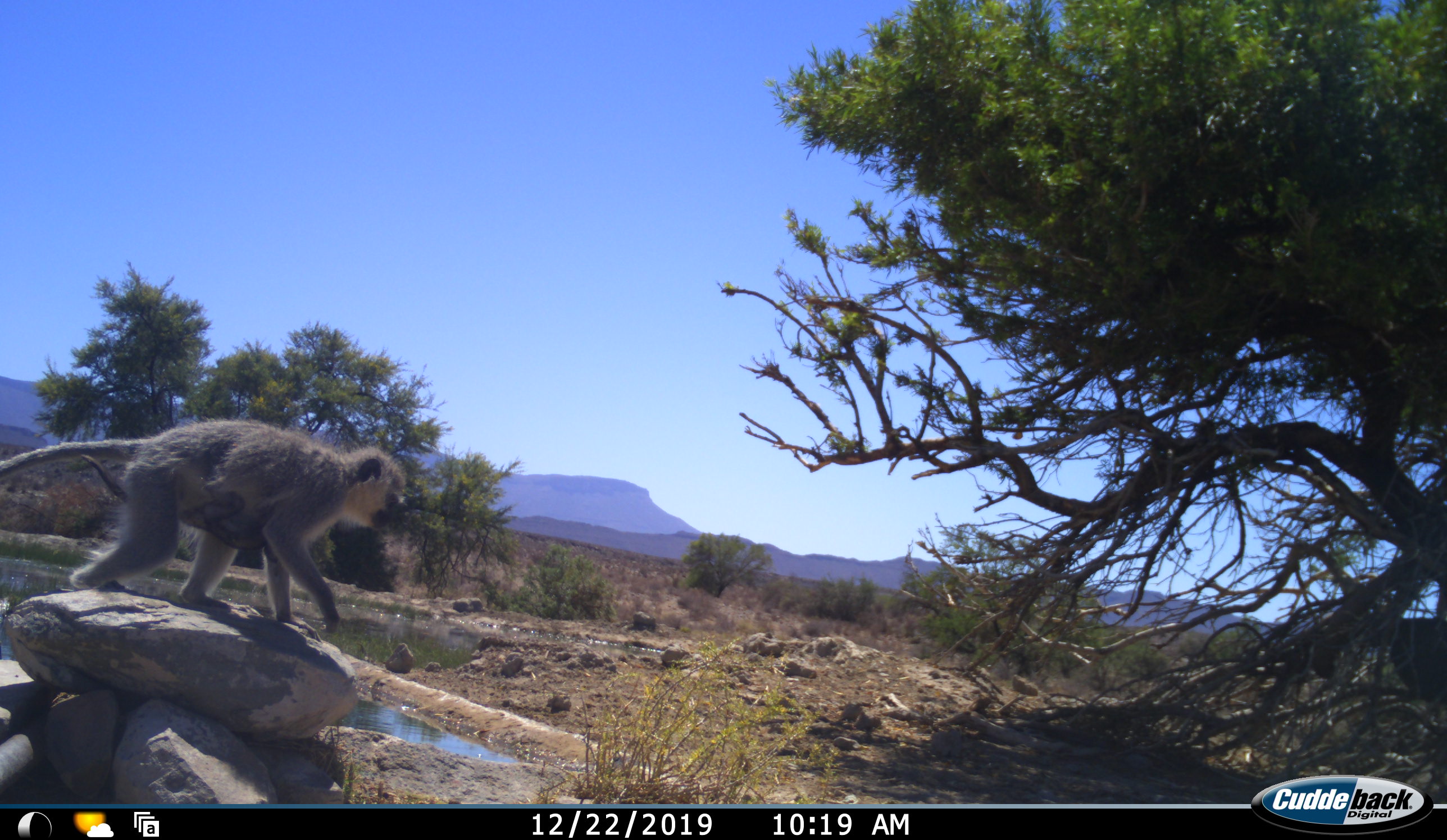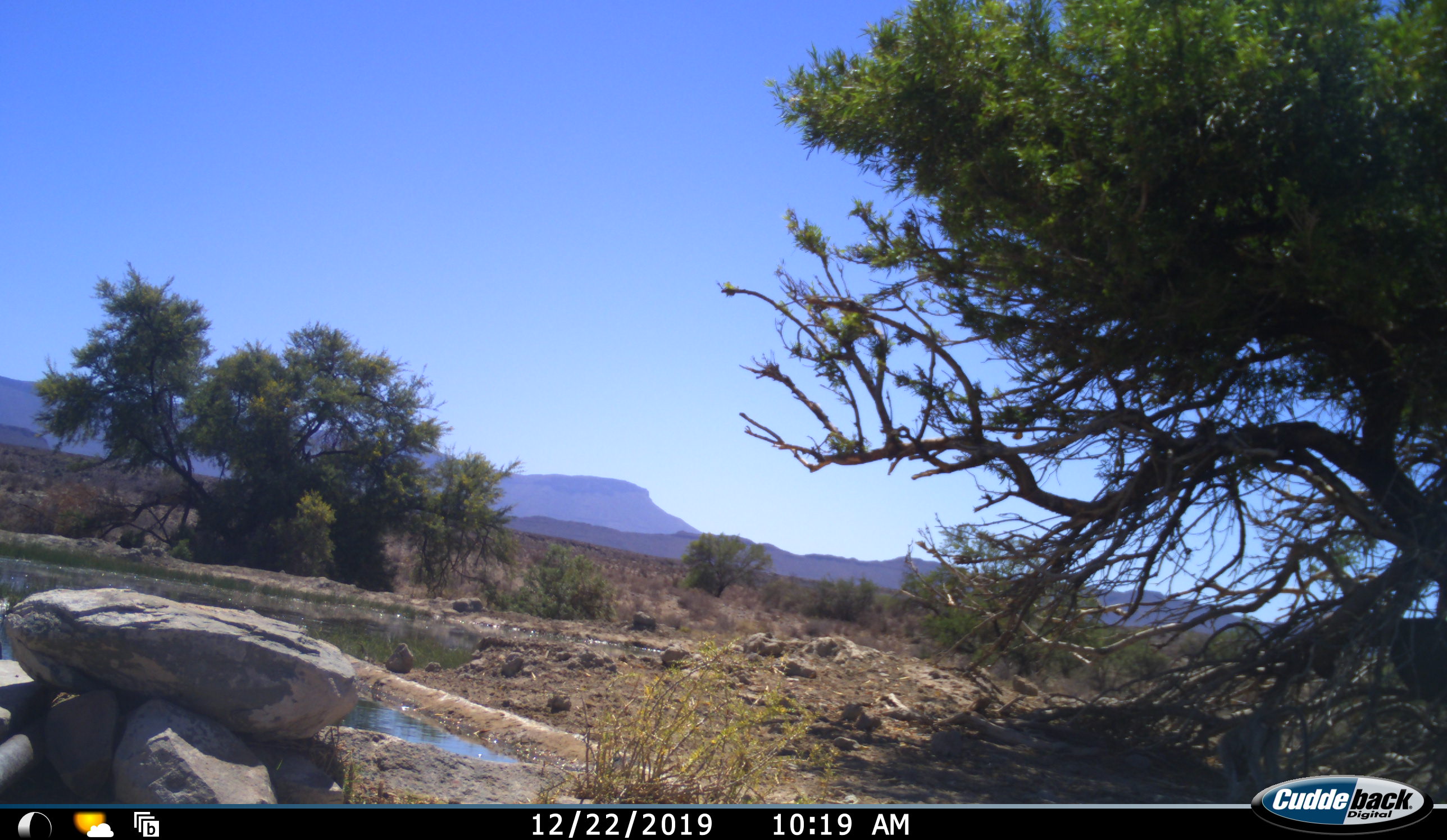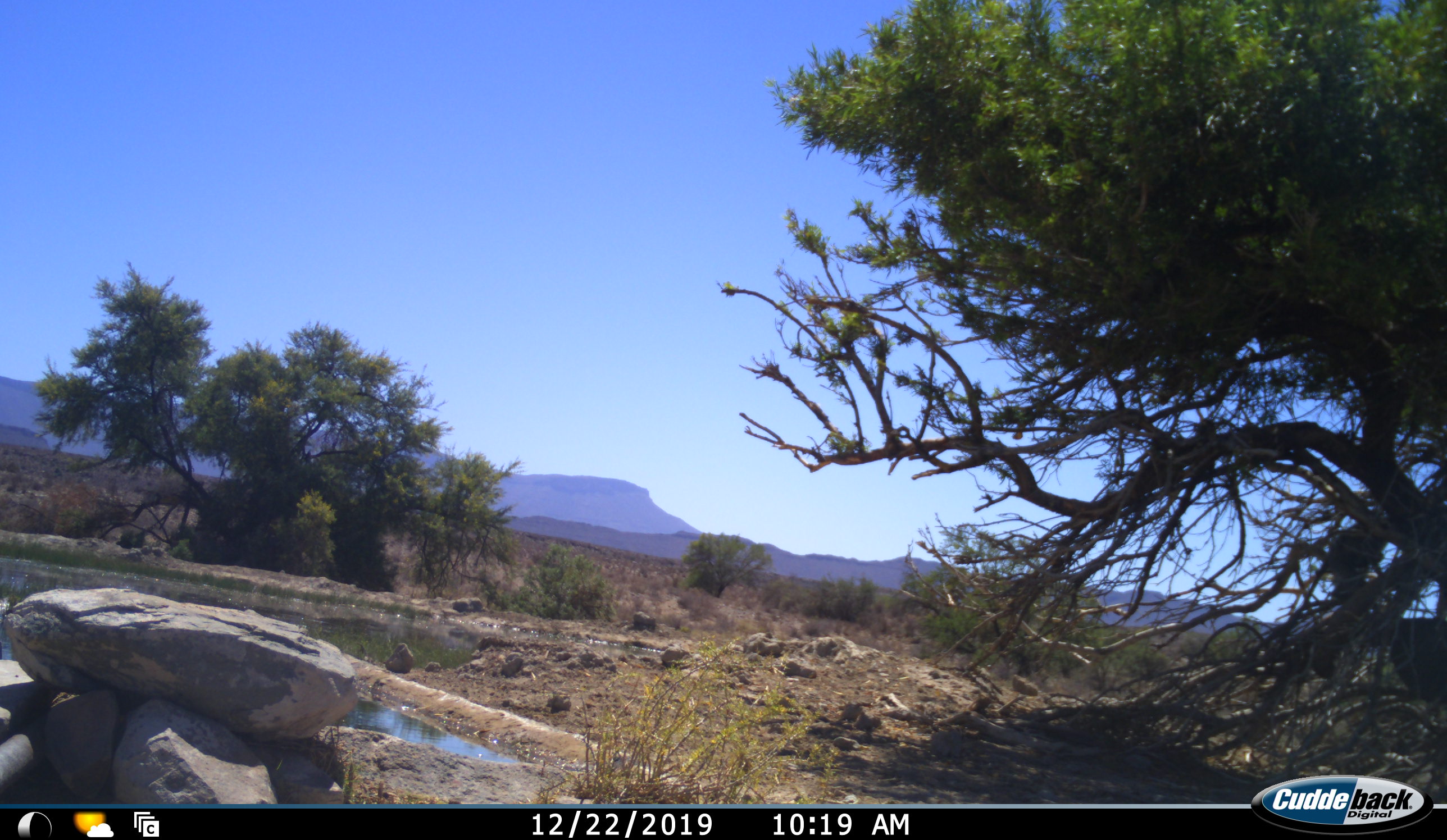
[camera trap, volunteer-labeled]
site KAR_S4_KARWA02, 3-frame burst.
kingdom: Animalia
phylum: Chordata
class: Mammalia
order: Primates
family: Cercopithecidae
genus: Chlorocebus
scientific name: Chlorocebus pygerythrus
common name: vervet monkey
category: monkeyvervet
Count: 1.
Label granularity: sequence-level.